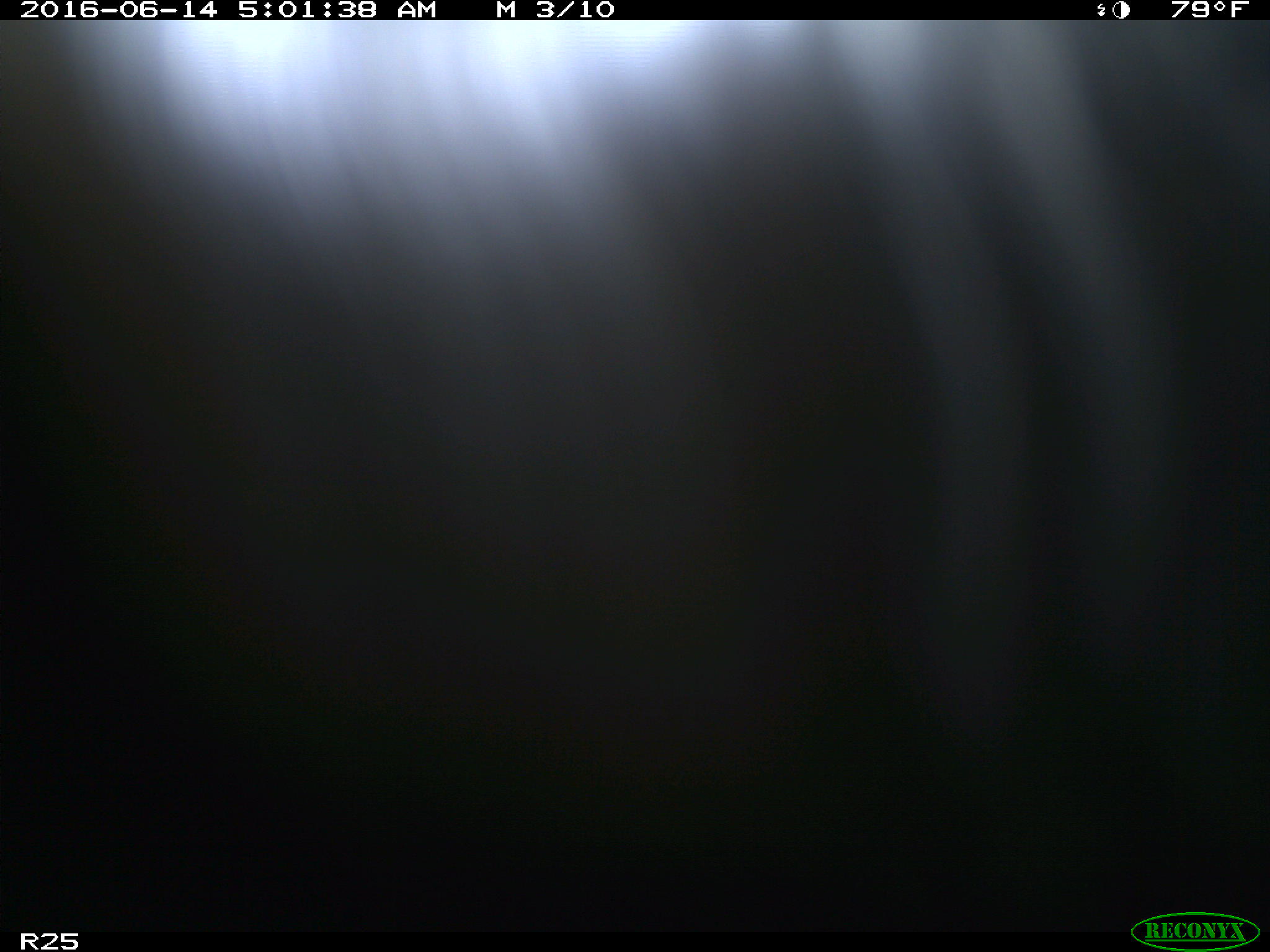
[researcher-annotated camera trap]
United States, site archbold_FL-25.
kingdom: Animalia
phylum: Chordata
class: Mammalia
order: Artiodactyla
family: Bovidae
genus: Bos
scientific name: Bos taurus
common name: domestic cow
Bos taurus (domestic cow).